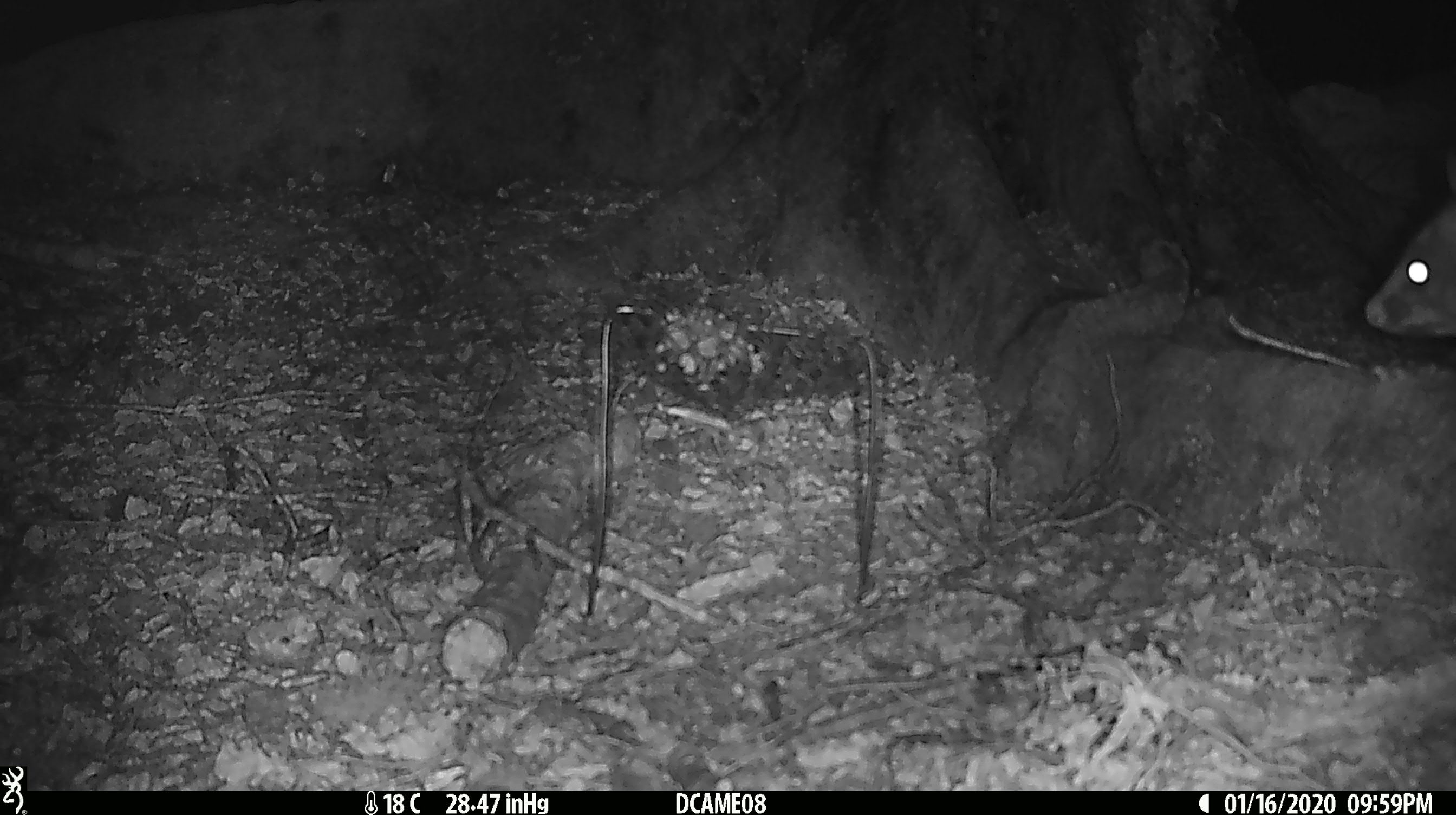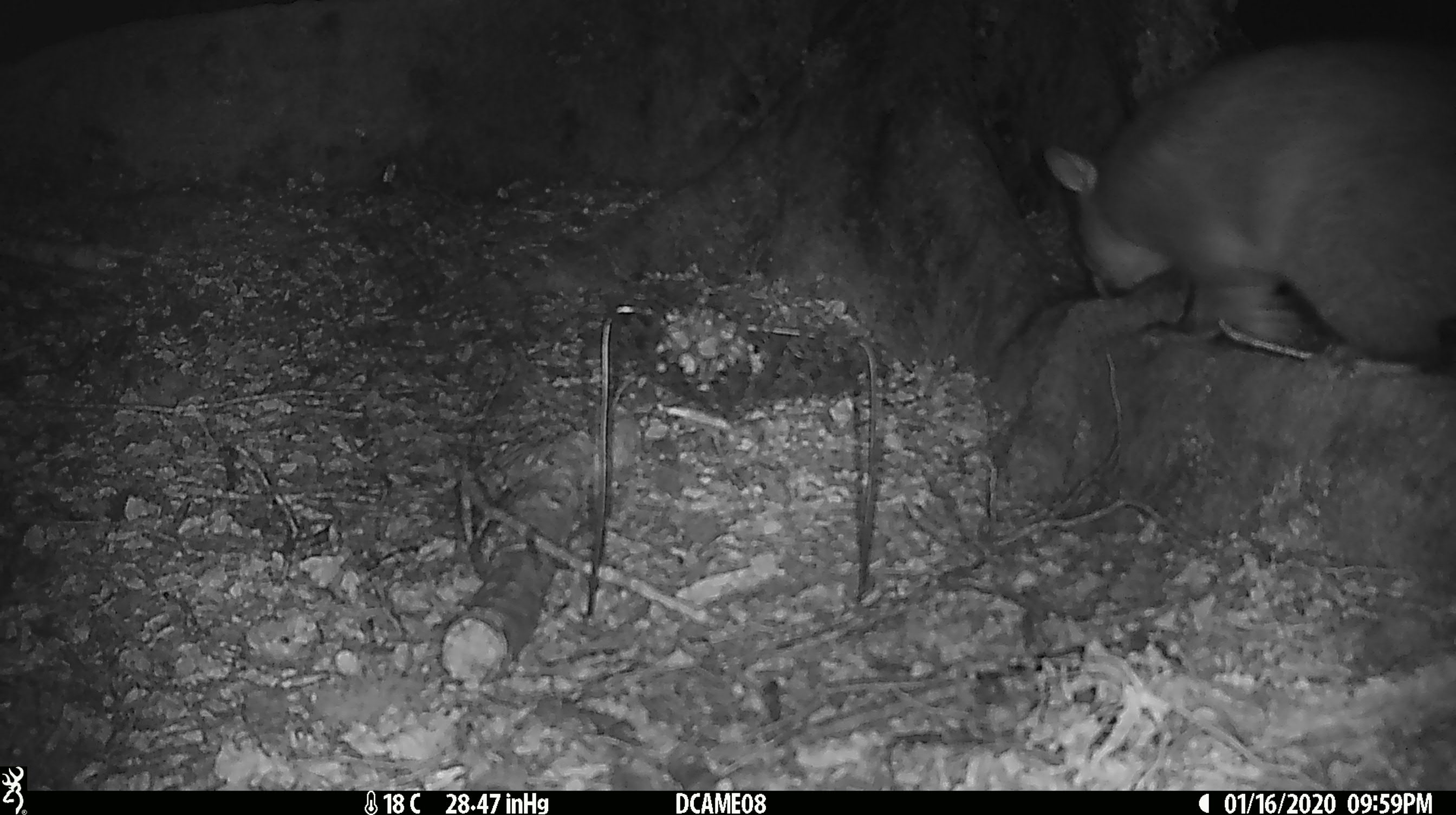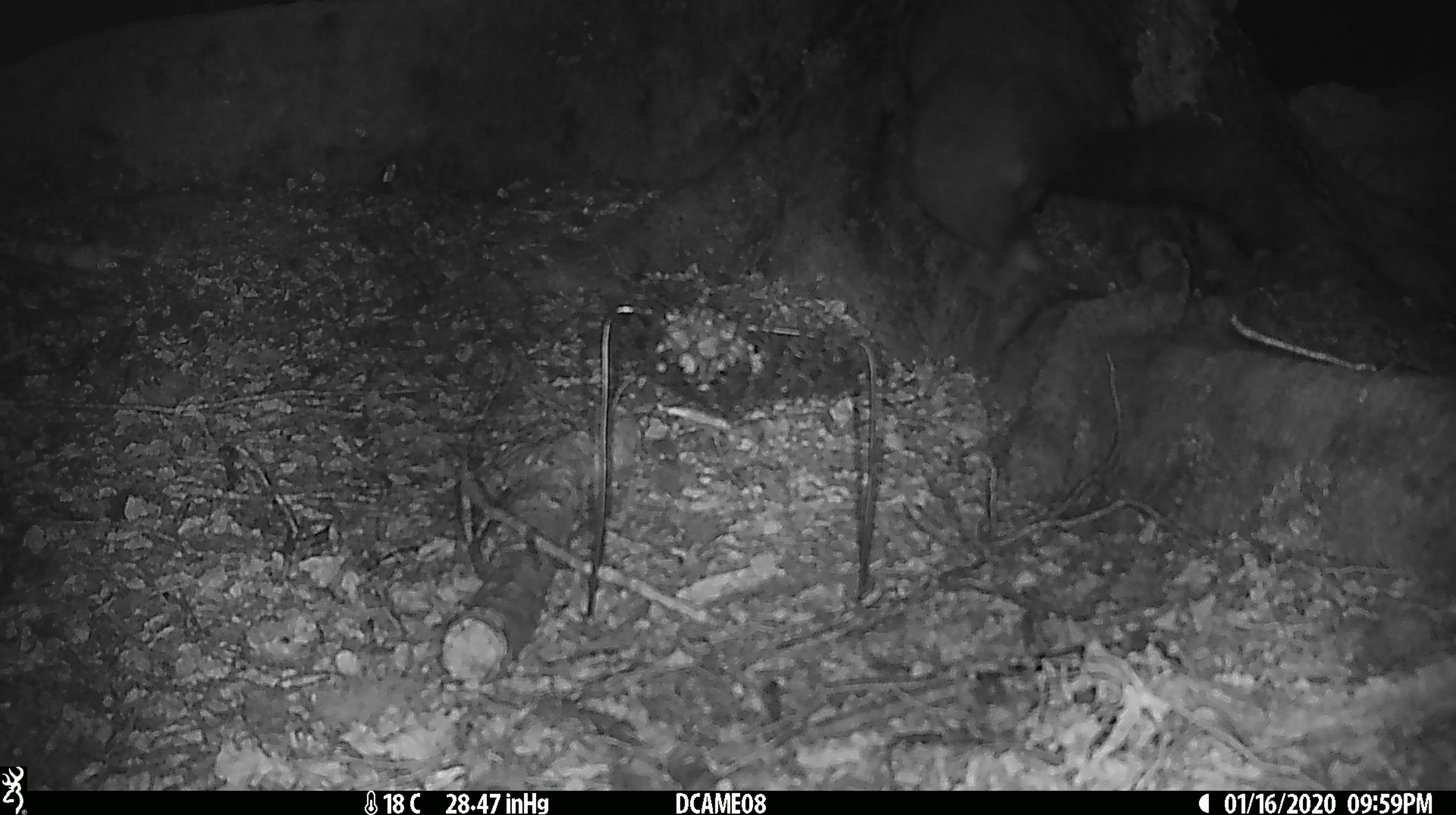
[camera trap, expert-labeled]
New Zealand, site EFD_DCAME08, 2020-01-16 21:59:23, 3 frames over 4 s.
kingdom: Animalia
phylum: Chordata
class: Mammalia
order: Diprotodontia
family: Phalangeridae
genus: Trichosurus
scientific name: Trichosurus vulpecula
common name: common brushtail possum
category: possum